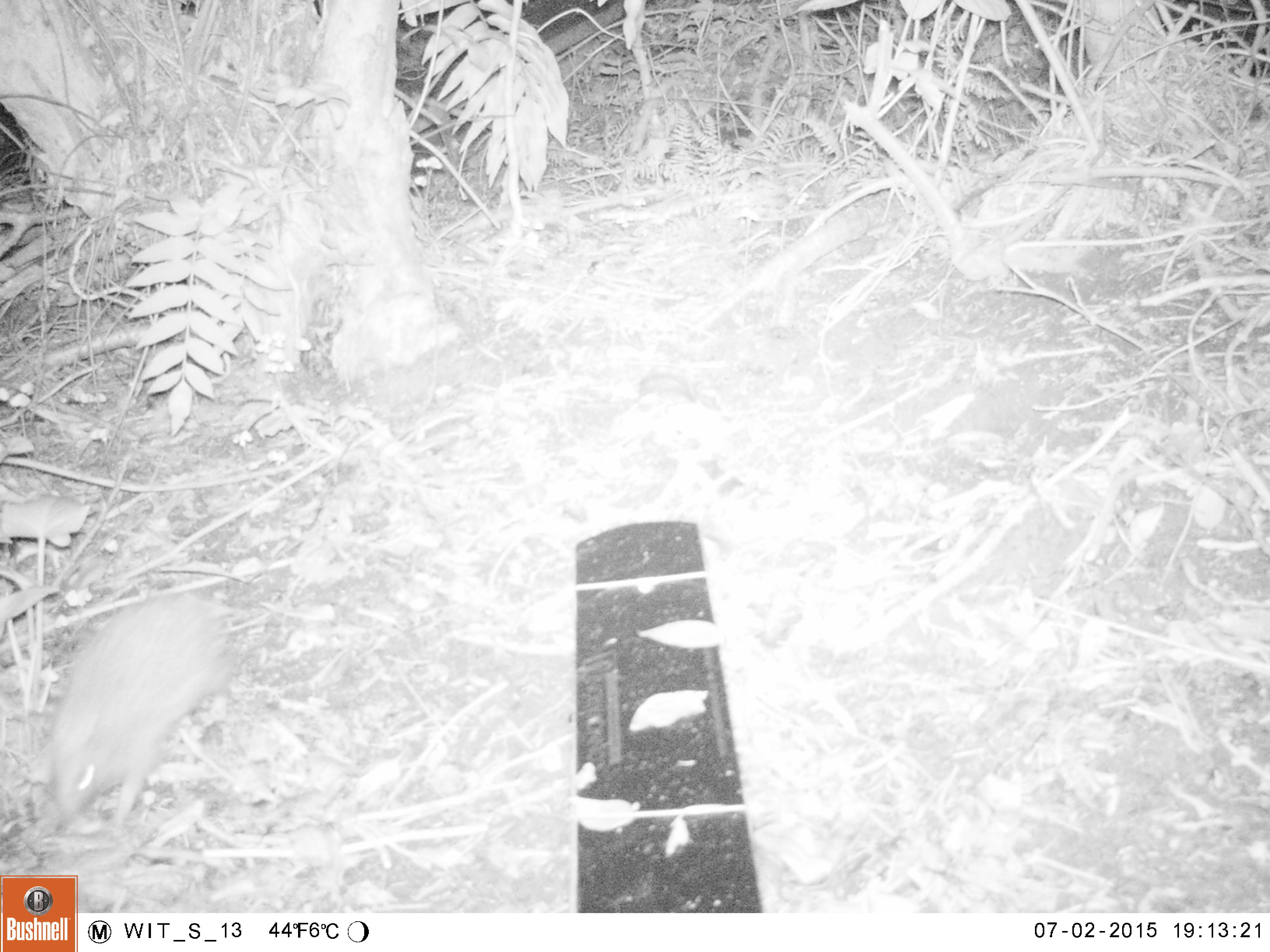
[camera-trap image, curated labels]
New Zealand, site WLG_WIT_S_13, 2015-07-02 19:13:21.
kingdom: Animalia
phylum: Chordata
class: Mammalia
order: Eulipotyphla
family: Erinaceidae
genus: Erinaceus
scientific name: Erinaceus europaeus europaeus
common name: european hedgehog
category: hedgehog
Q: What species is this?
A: Hedgehog (european hedgehog) (Erinaceus europaeus europaeus).